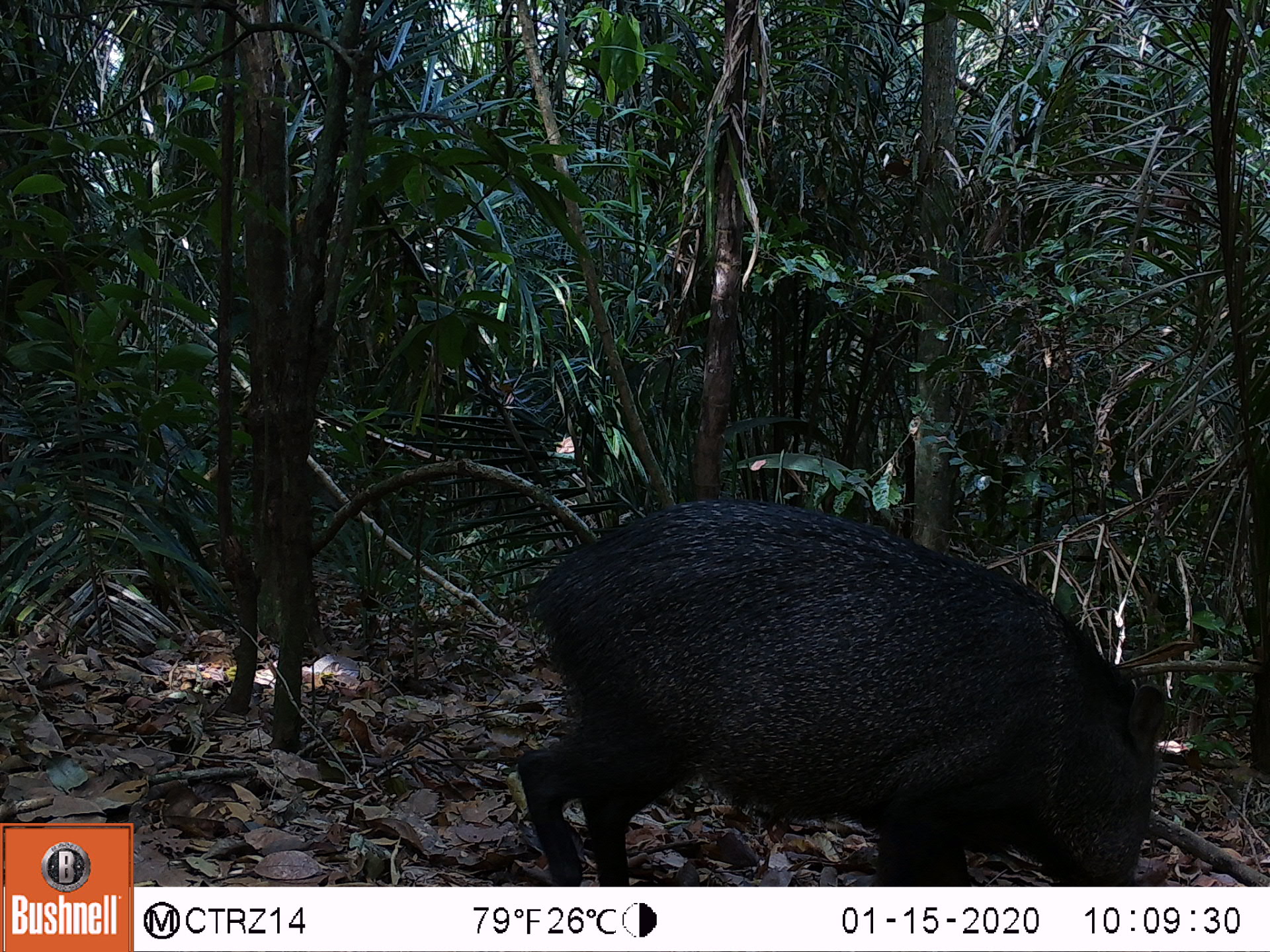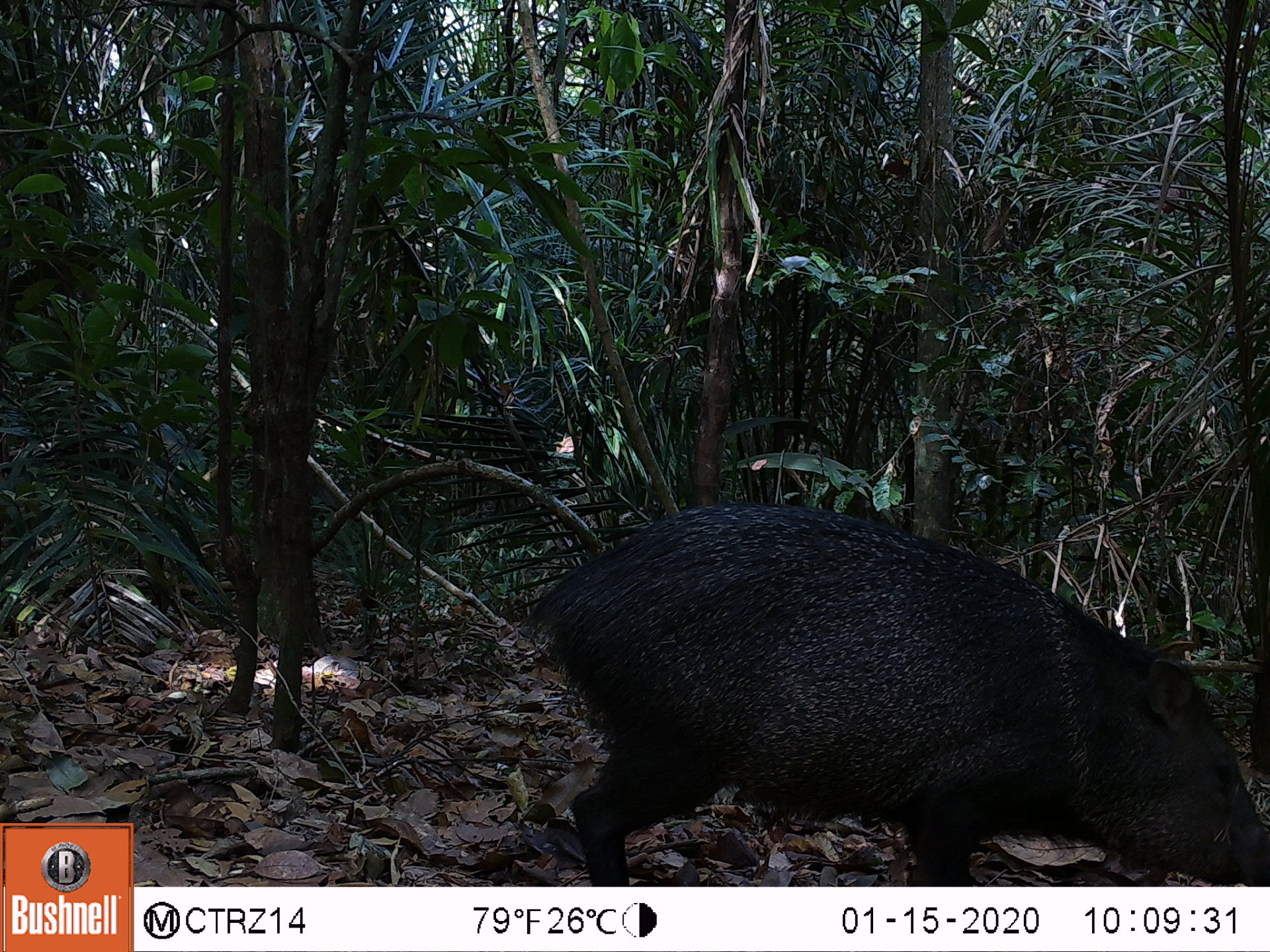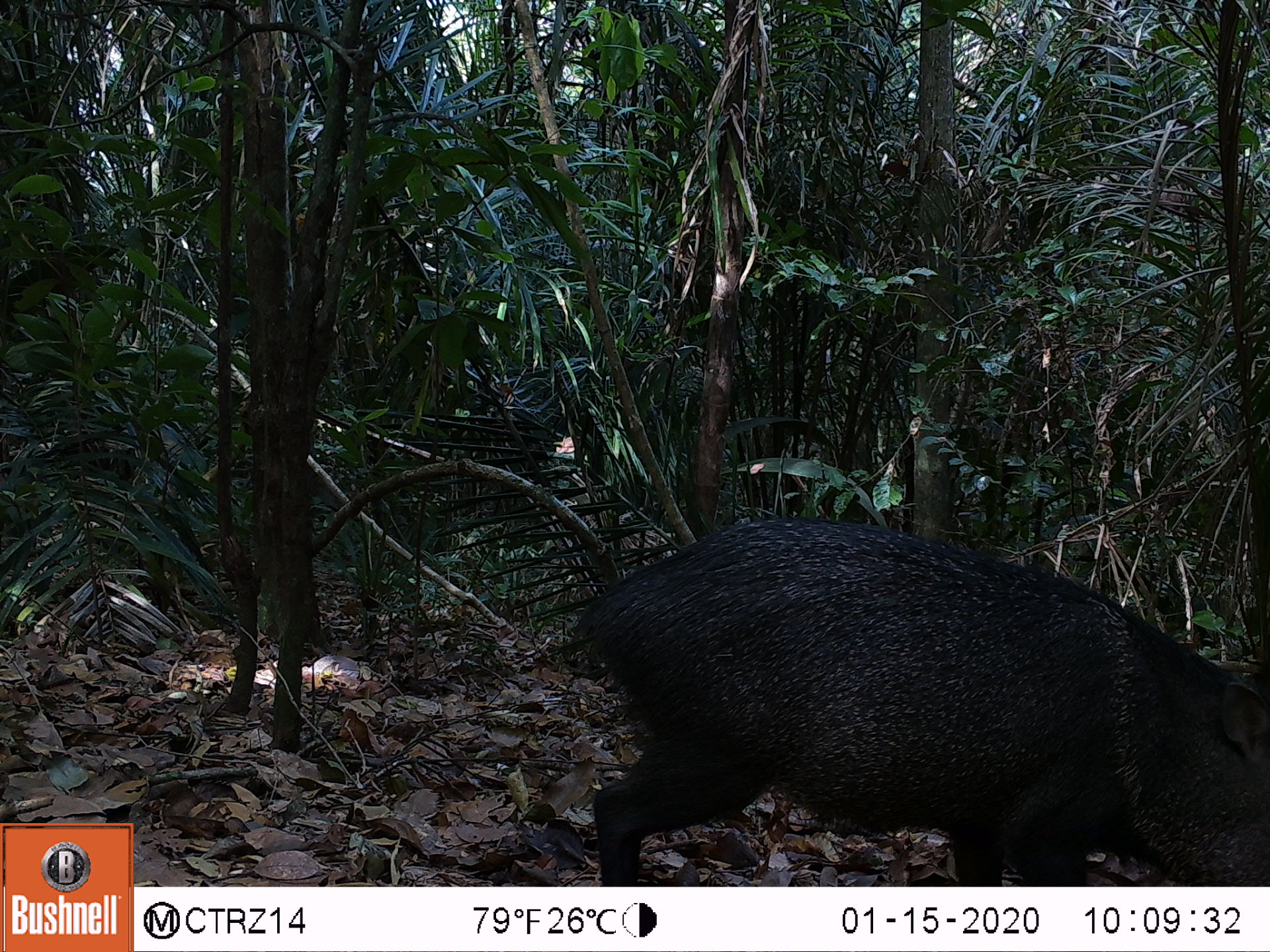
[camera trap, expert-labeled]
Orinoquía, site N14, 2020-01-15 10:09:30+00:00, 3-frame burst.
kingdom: Animalia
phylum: Chordata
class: Mammalia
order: Artiodactyla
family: Tayassuidae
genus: Pecari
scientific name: Pecari tajacu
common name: collared peccary